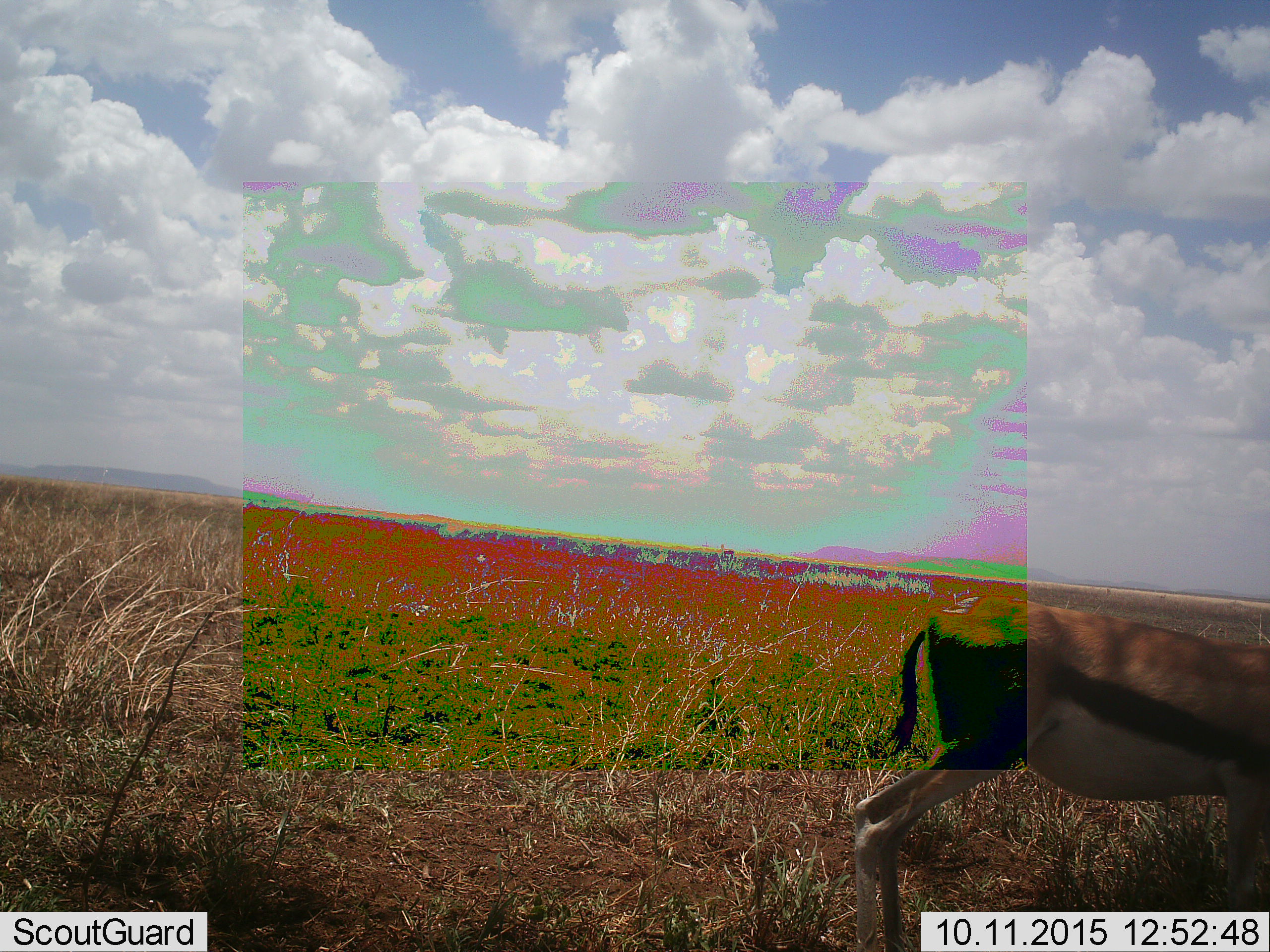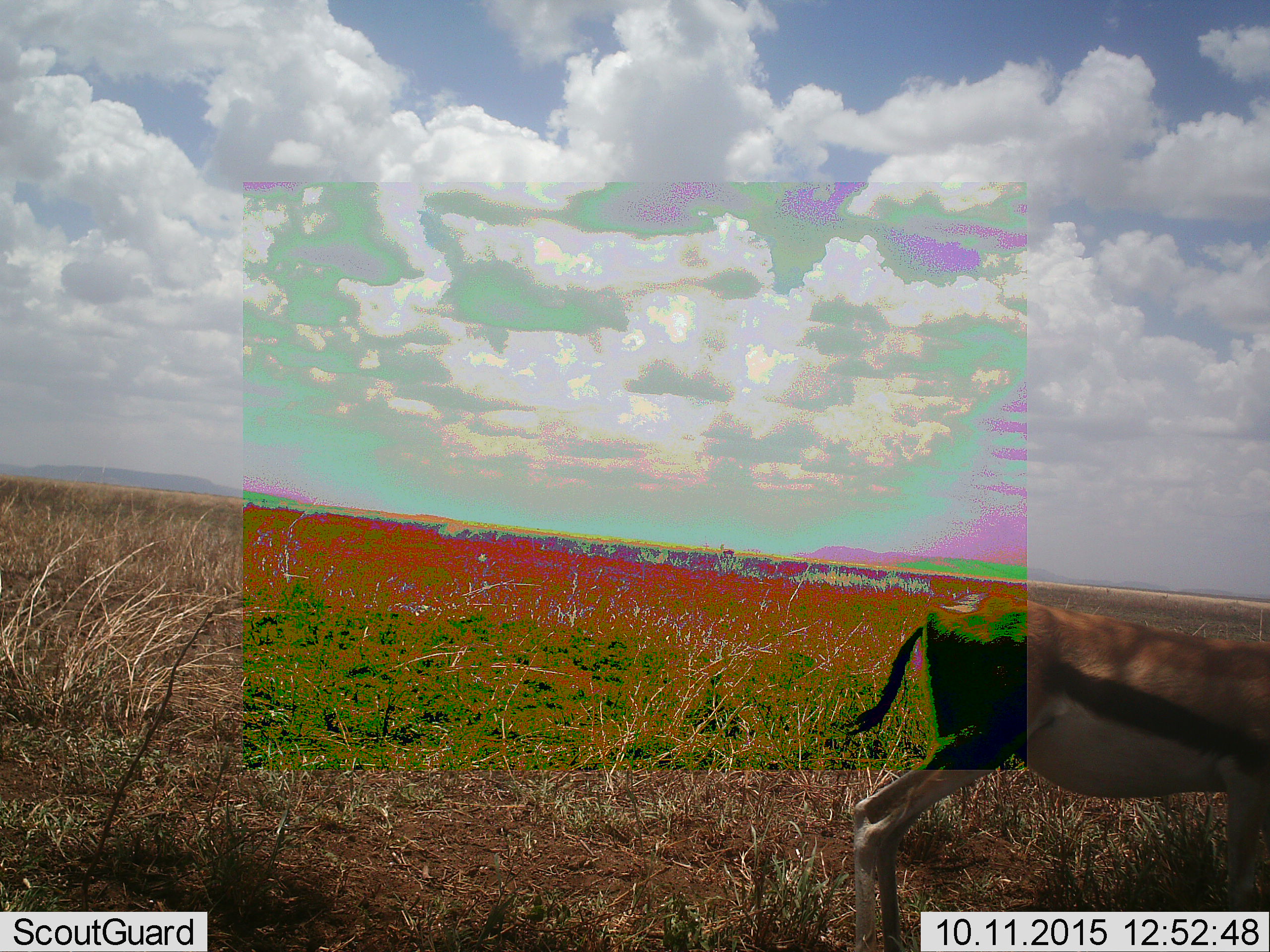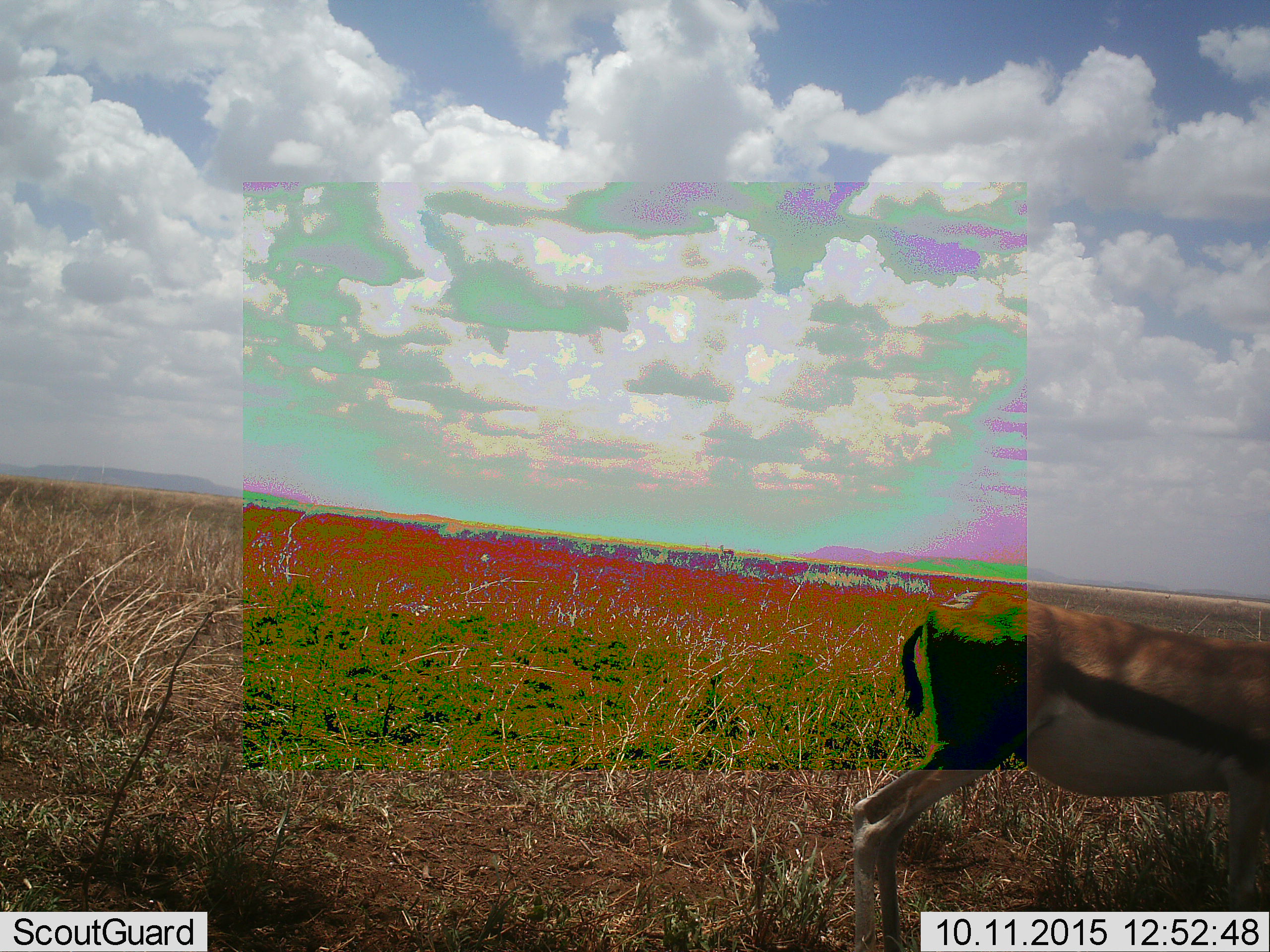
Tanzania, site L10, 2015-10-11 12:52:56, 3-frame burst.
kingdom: Animalia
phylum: Chordata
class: Mammalia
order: Artiodactyla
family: Bovidae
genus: Eudorcas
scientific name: Eudorcas thomsonii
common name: thomson's gazelle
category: gazellethomsons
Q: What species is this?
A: Gazellethomsons (thomson's gazelle) (Eudorcas thomsonii).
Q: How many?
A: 1.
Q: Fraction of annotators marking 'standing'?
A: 88%.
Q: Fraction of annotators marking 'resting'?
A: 0%.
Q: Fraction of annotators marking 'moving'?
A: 0%.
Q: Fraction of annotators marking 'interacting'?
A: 0%.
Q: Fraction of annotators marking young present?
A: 0%.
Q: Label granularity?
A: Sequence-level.